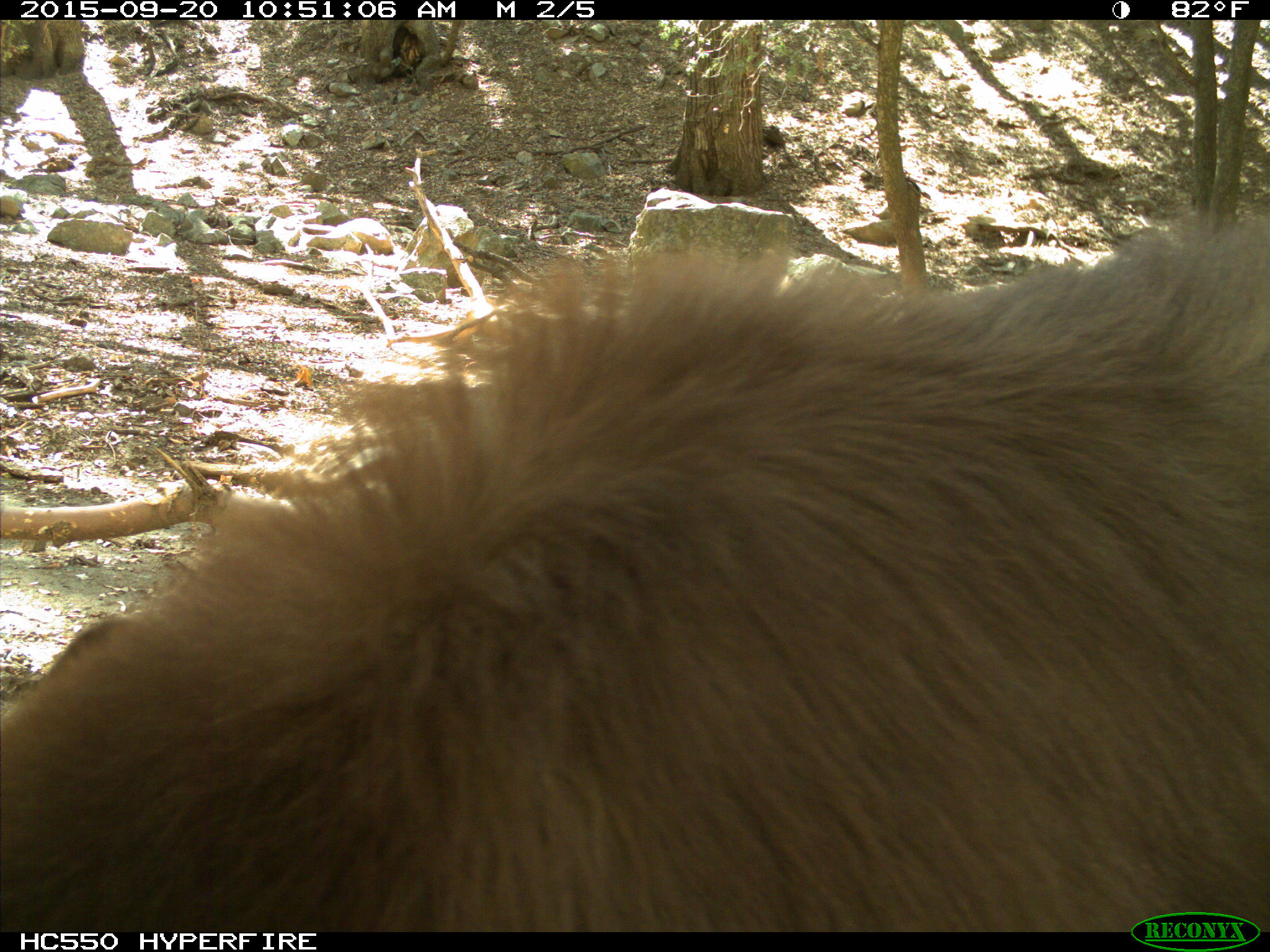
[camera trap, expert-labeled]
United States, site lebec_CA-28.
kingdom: Animalia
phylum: Chordata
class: Mammalia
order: Carnivora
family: Ursidae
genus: Ursus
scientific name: Ursus americanus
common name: american black bear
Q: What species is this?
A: Ursus americanus (american black bear).